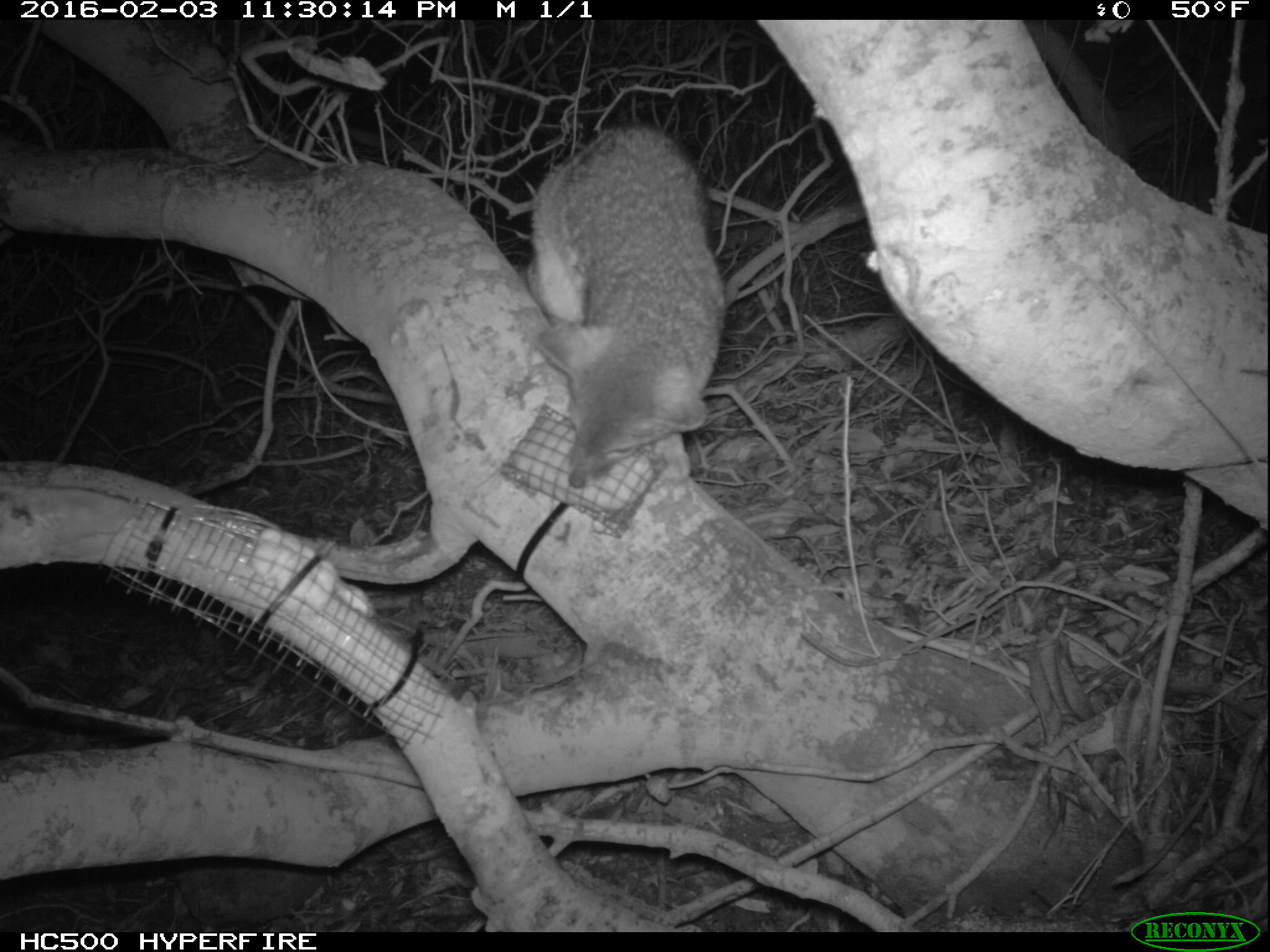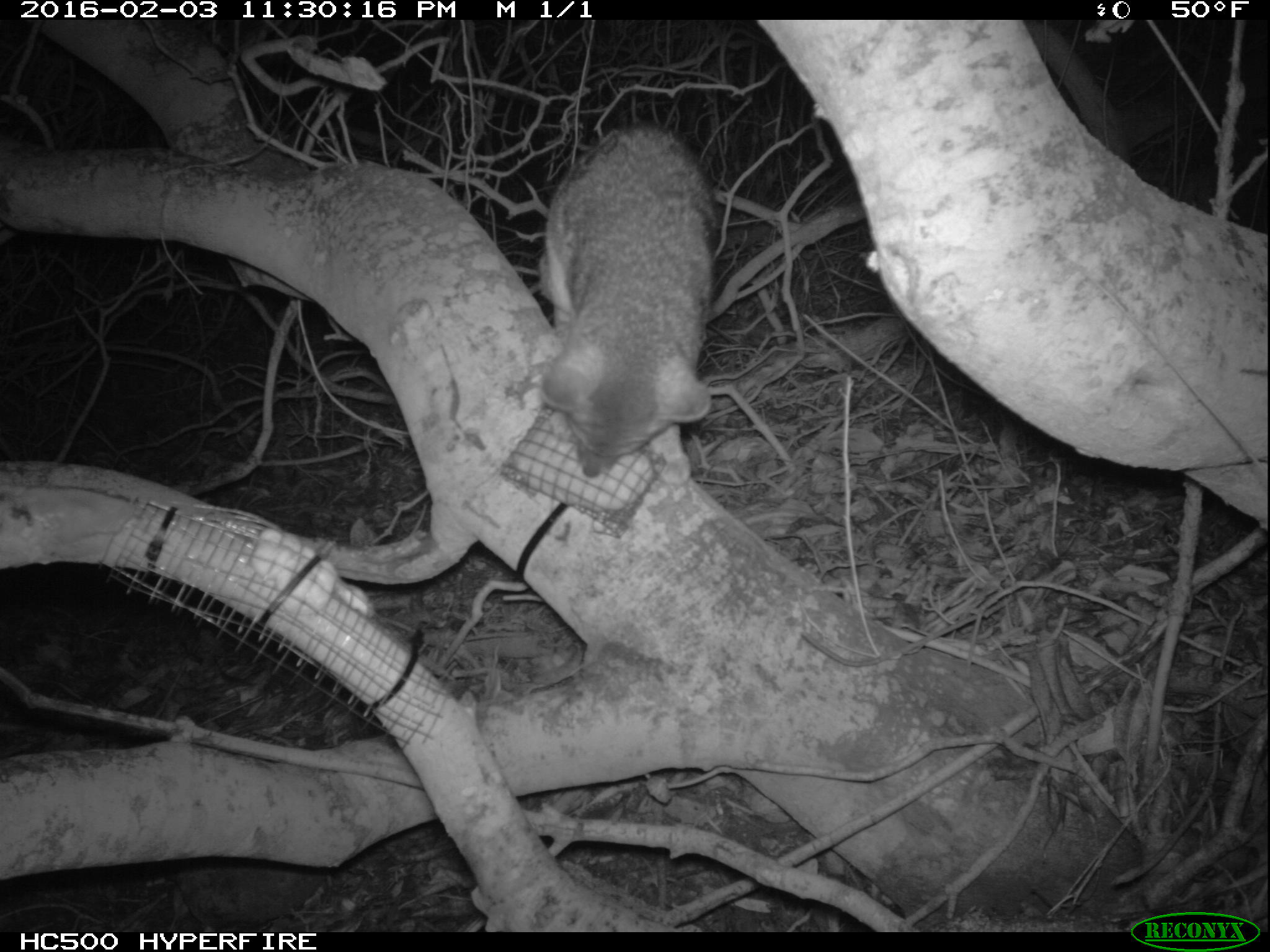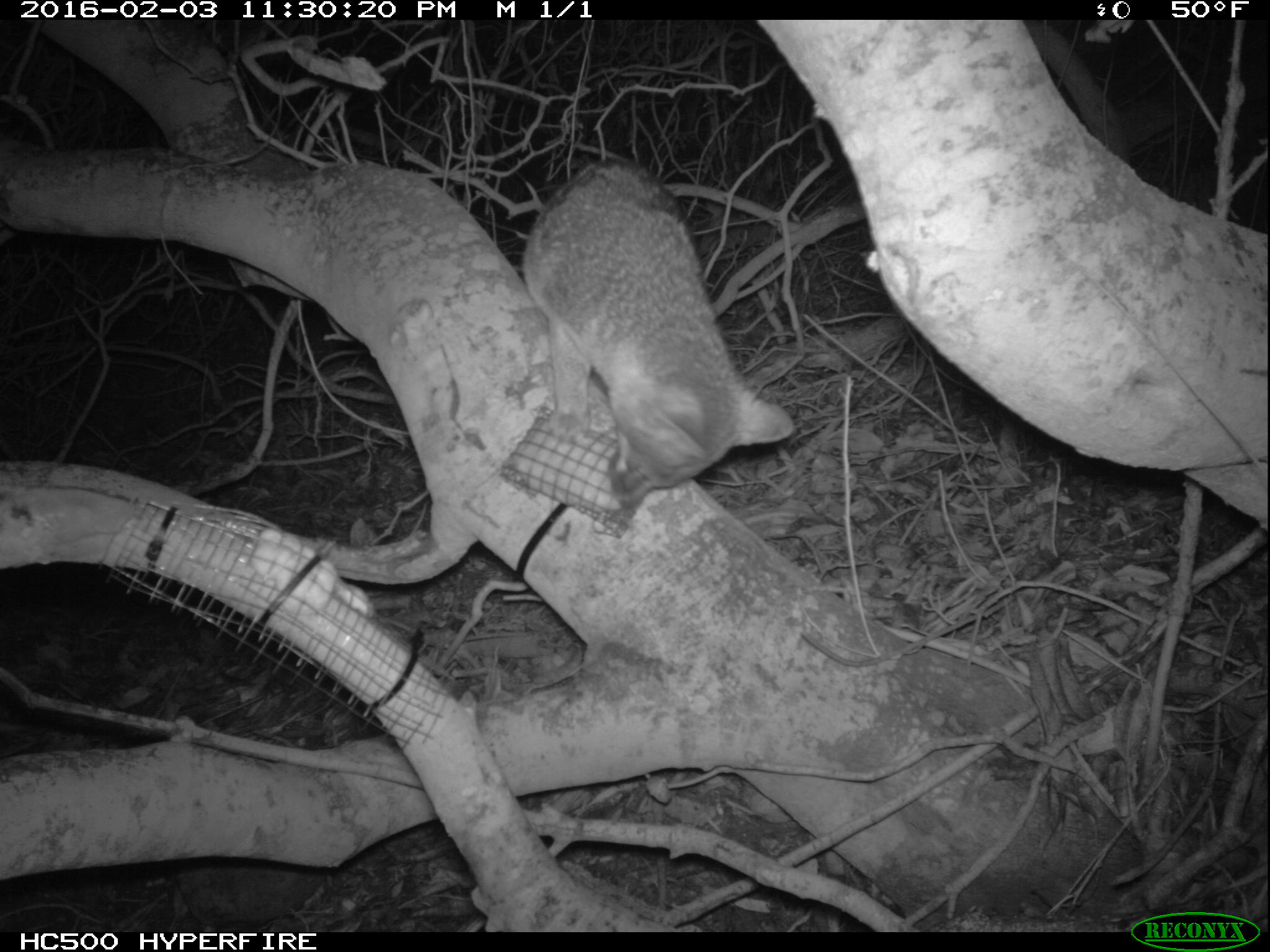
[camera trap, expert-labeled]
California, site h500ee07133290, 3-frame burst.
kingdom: Animalia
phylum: Chordata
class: Mammalia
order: Carnivora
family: Canidae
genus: Urocyon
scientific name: Urocyon littoralis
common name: island fox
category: fox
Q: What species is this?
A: Fox (island fox) (Urocyon littoralis).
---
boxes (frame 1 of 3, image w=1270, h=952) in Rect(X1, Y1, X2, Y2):
fox: Rect(521, 120, 727, 487)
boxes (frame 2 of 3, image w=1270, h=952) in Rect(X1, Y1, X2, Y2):
fox: Rect(536, 121, 722, 500)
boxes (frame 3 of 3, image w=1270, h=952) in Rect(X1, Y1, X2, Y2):
fox: Rect(522, 152, 797, 512)